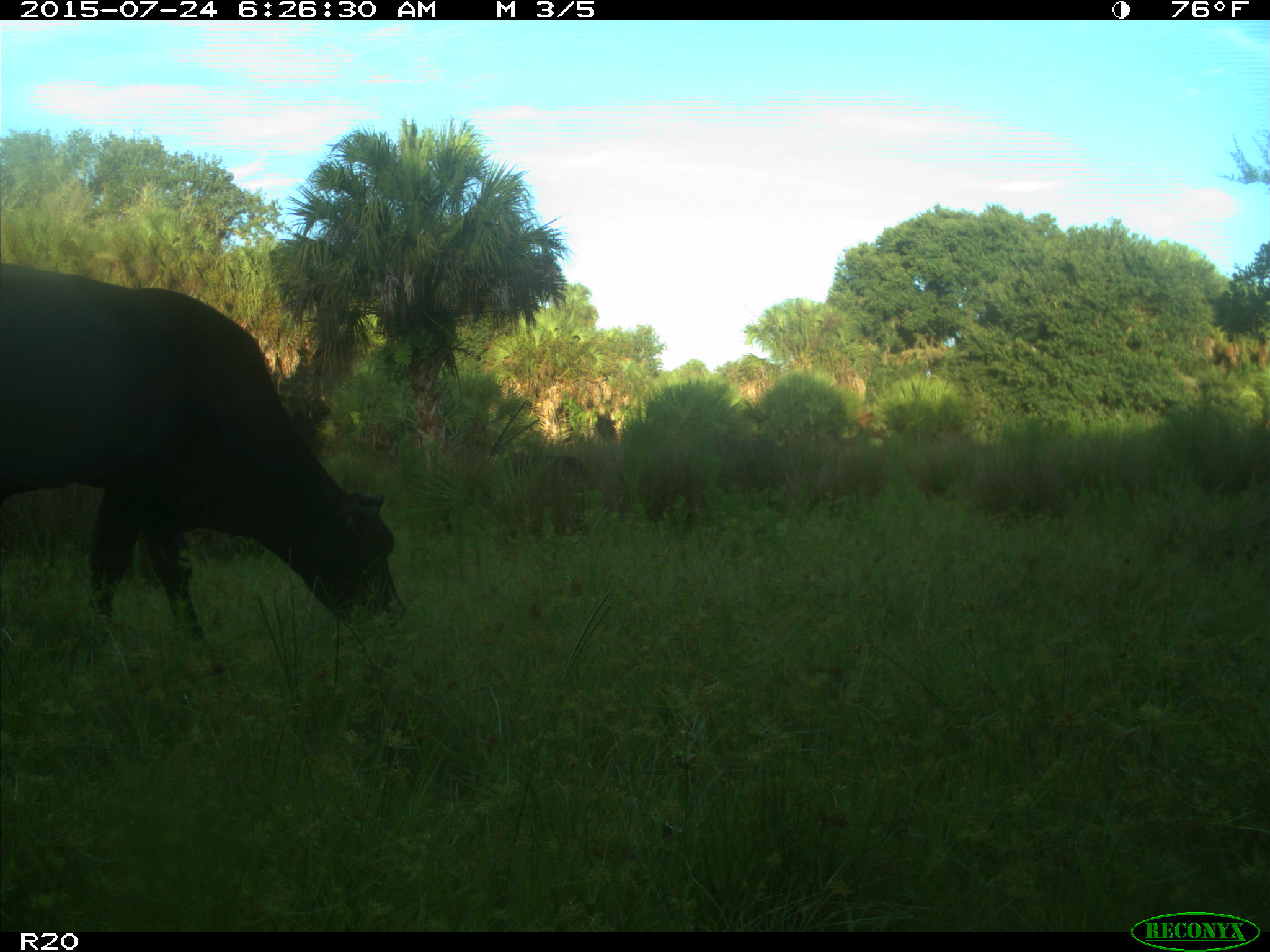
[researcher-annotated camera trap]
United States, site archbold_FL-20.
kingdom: Animalia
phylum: Chordata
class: Mammalia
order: Artiodactyla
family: Bovidae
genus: Bos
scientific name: Bos taurus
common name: domestic cow